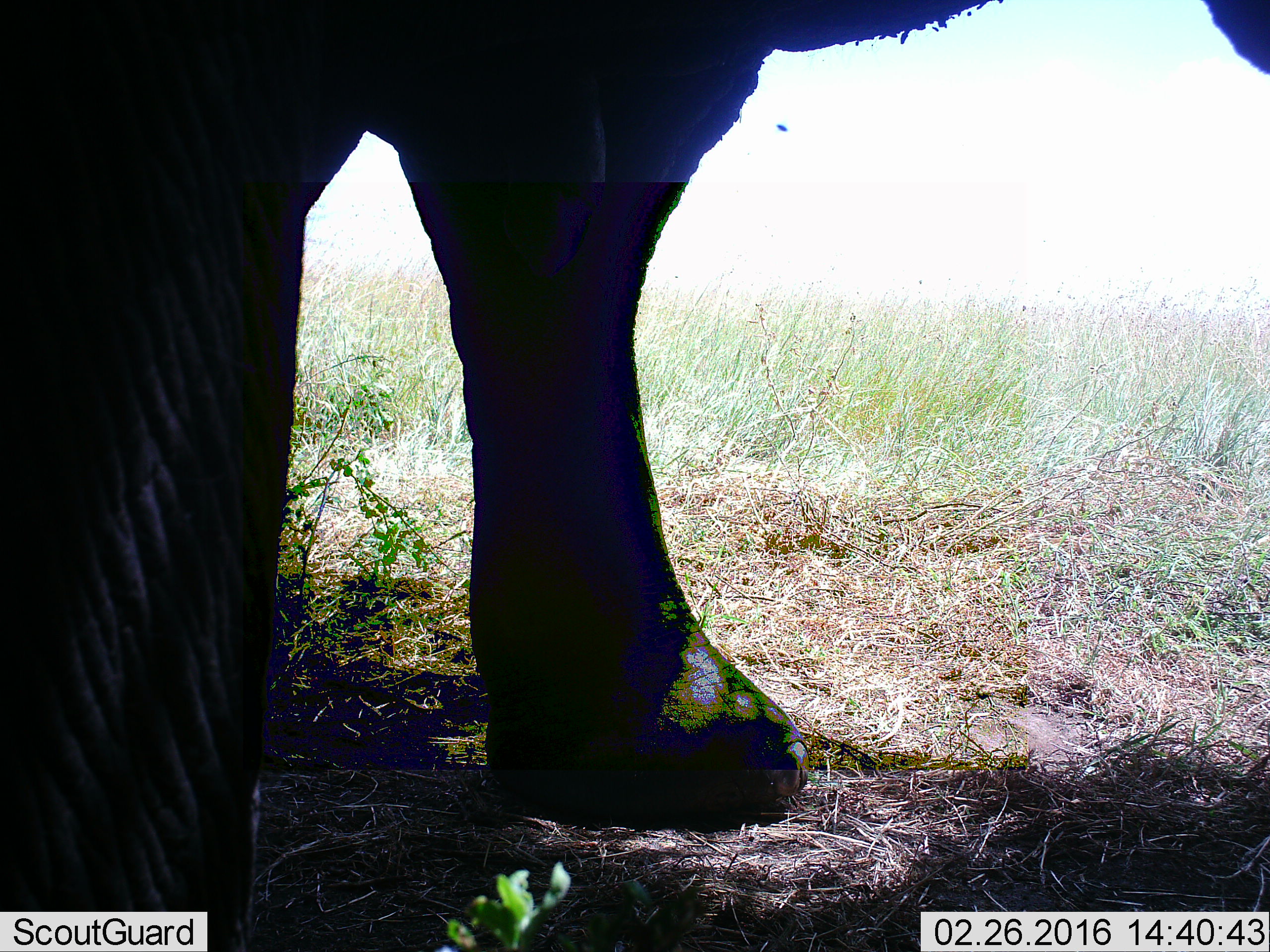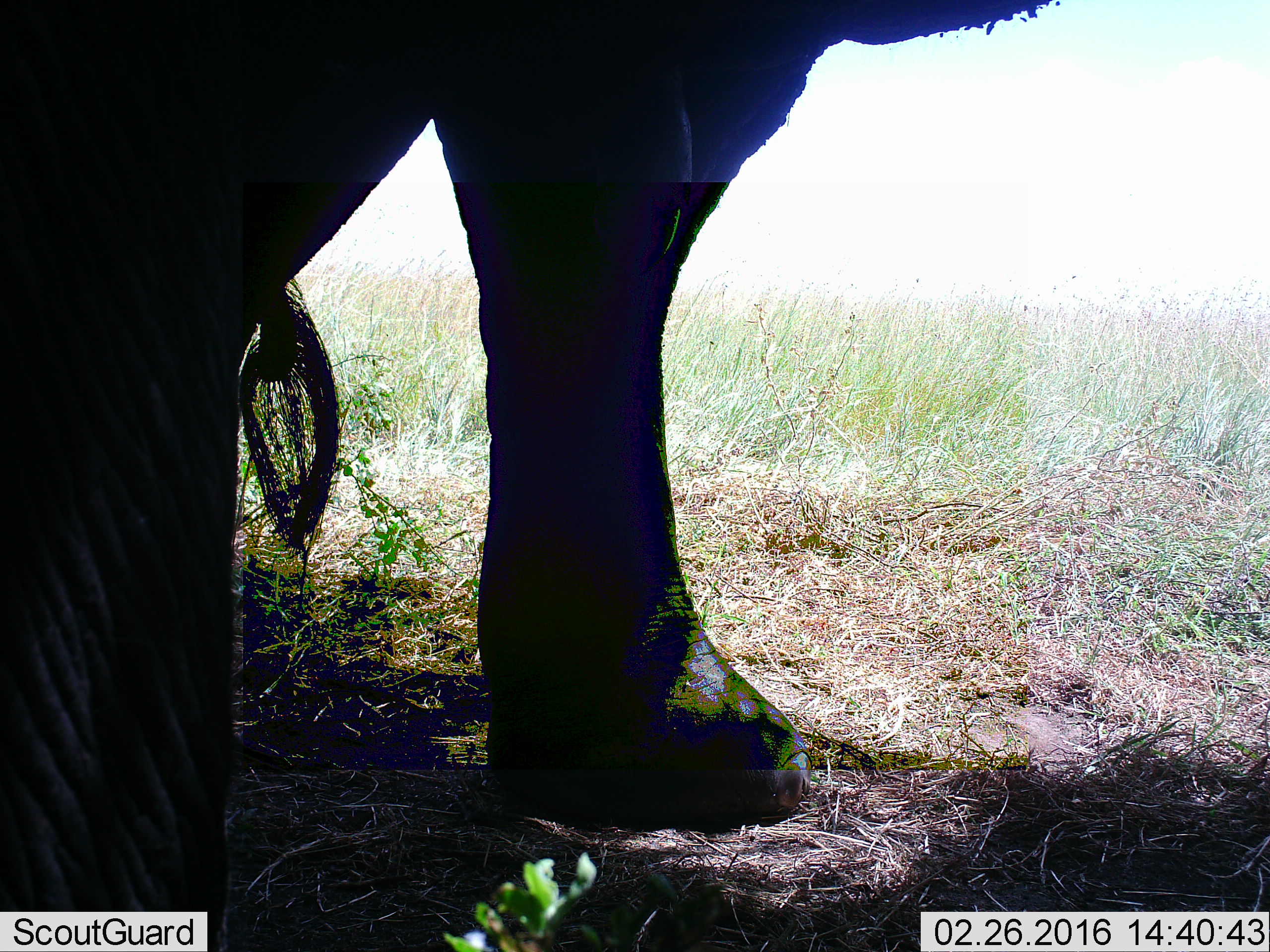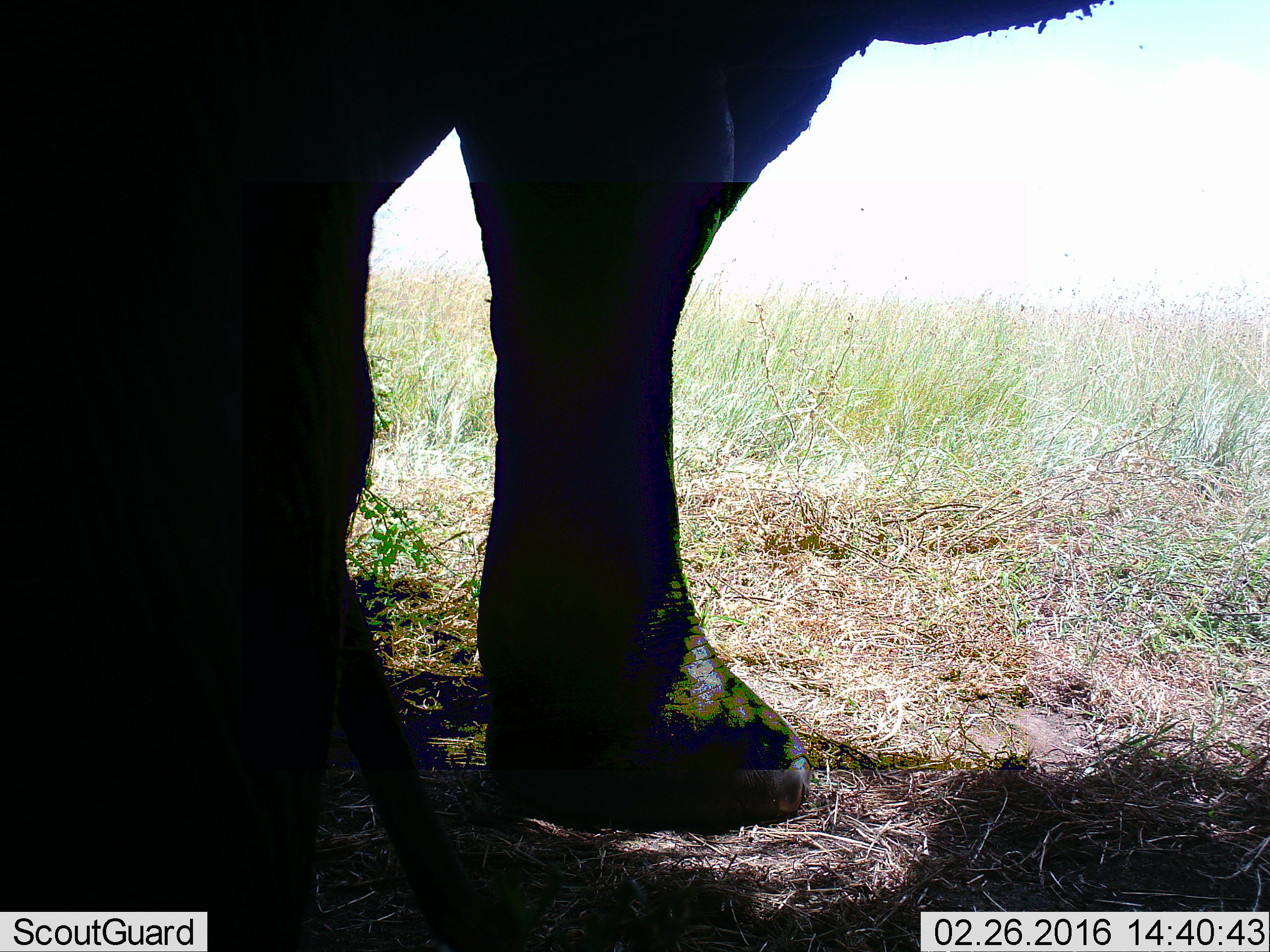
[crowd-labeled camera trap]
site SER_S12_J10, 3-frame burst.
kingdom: Animalia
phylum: Chordata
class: Mammalia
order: Proboscidea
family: Elephantidae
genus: Loxodonta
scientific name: Loxodonta africana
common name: african bush elephant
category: elephant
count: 1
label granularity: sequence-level